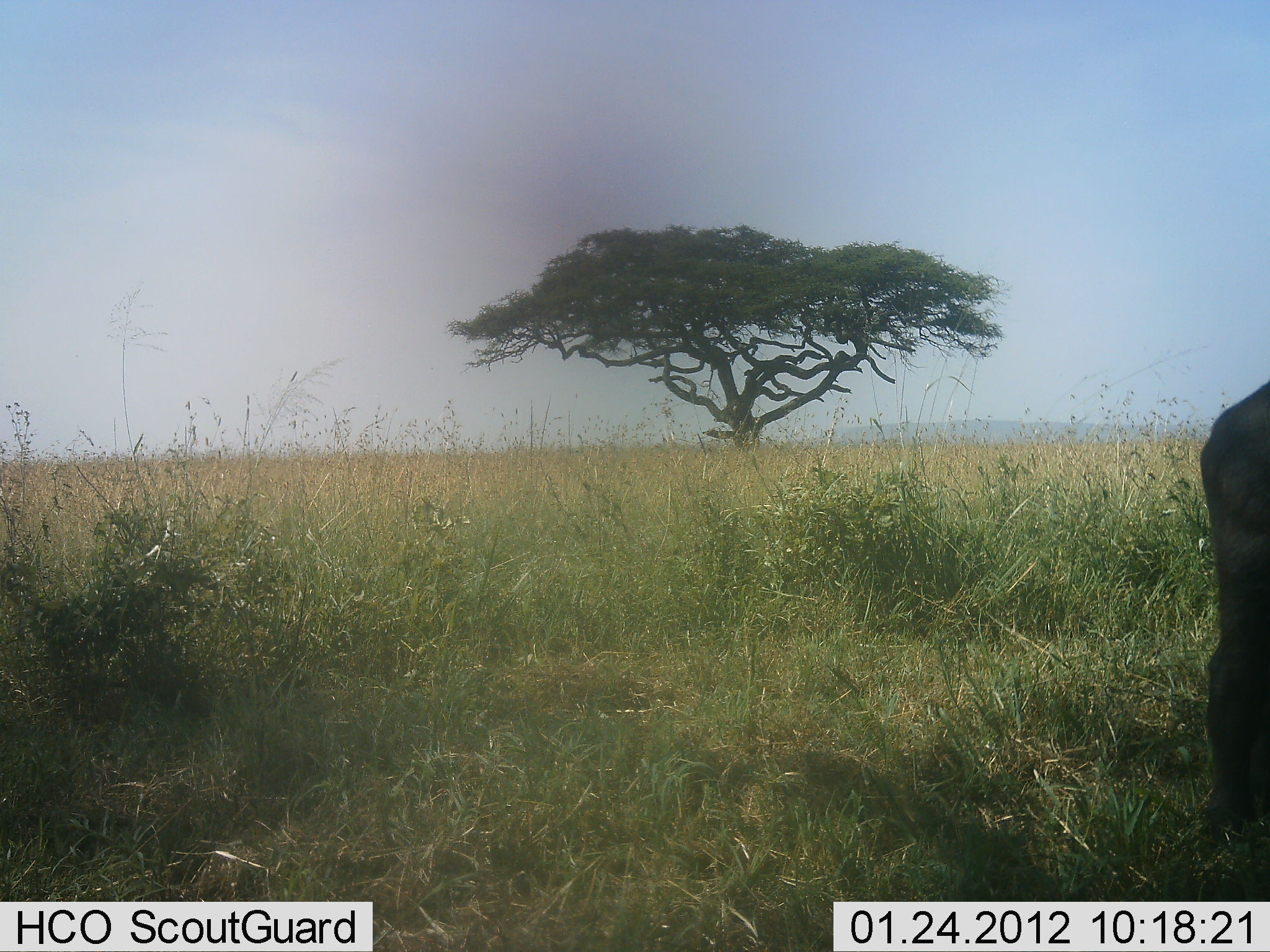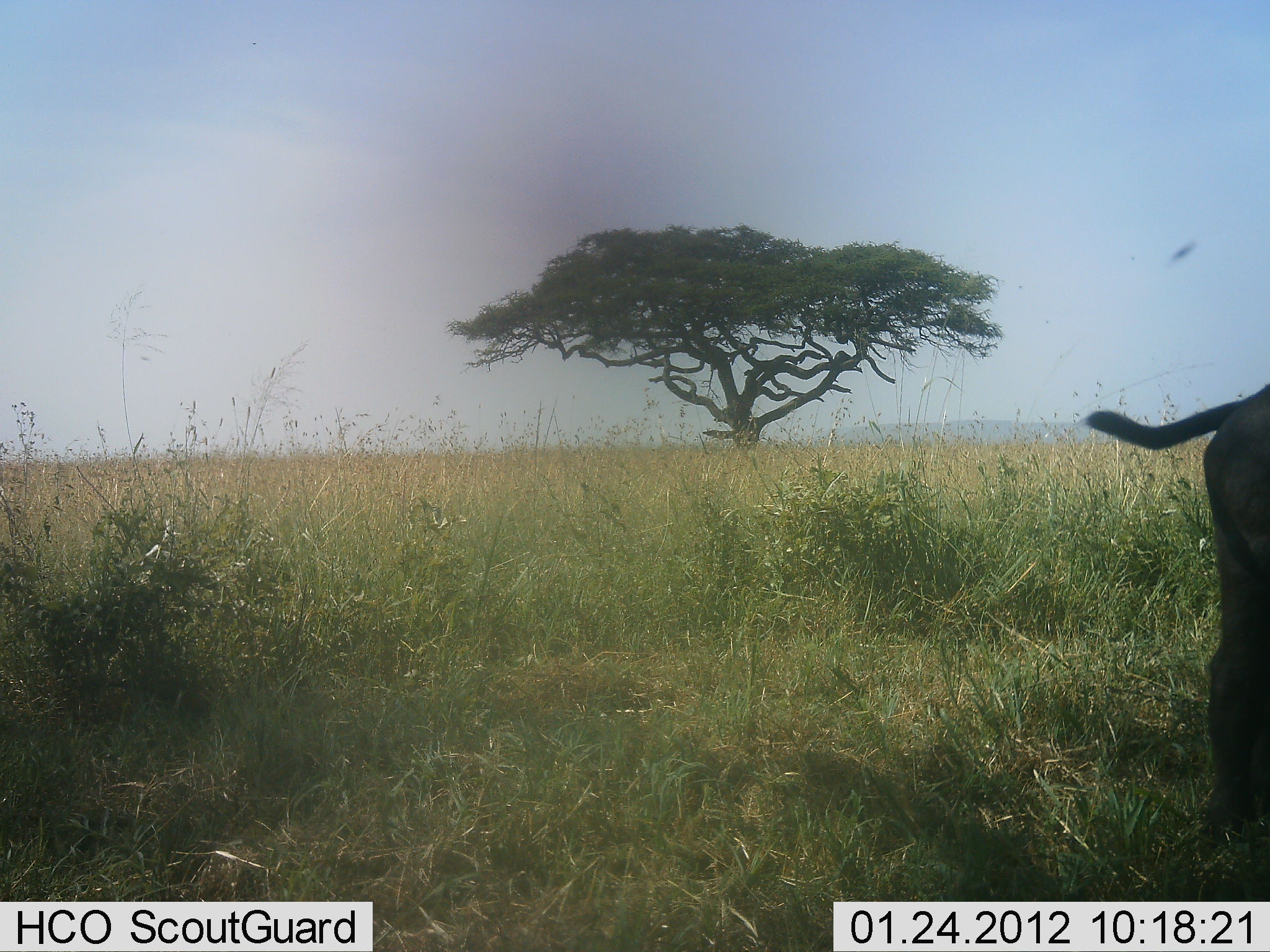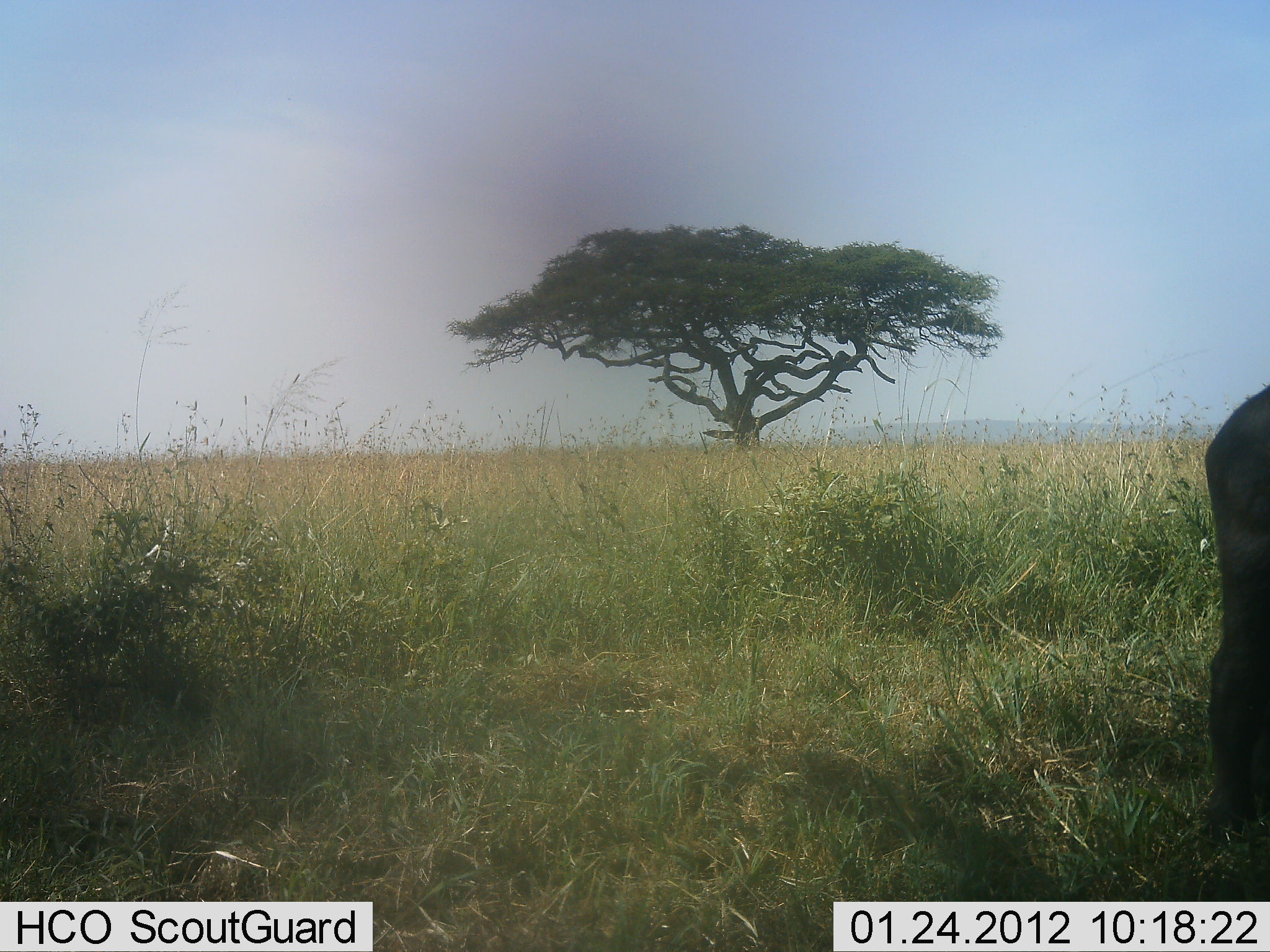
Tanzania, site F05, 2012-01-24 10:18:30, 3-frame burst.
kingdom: Animalia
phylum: Chordata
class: Mammalia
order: Artiodactyla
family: Bovidae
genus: Syncerus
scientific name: Syncerus caffer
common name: cape buffalo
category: buffalo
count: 1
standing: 100%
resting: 0%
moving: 0%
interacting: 0%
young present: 17%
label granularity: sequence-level